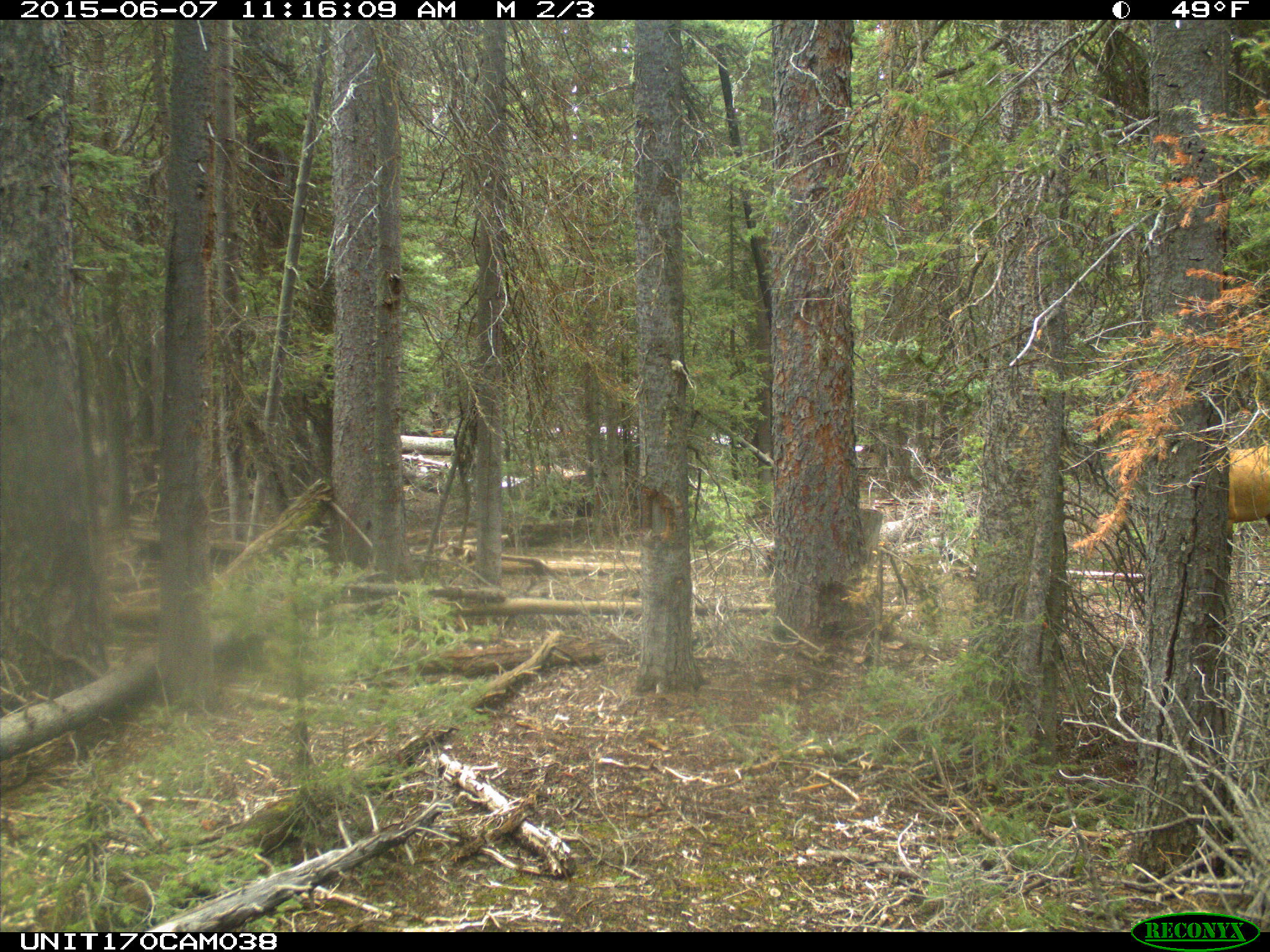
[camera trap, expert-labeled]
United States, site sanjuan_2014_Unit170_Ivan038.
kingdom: Animalia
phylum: Chordata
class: Mammalia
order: Artiodactyla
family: Cervidae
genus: Cervus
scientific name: Cervus elaphus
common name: red deer